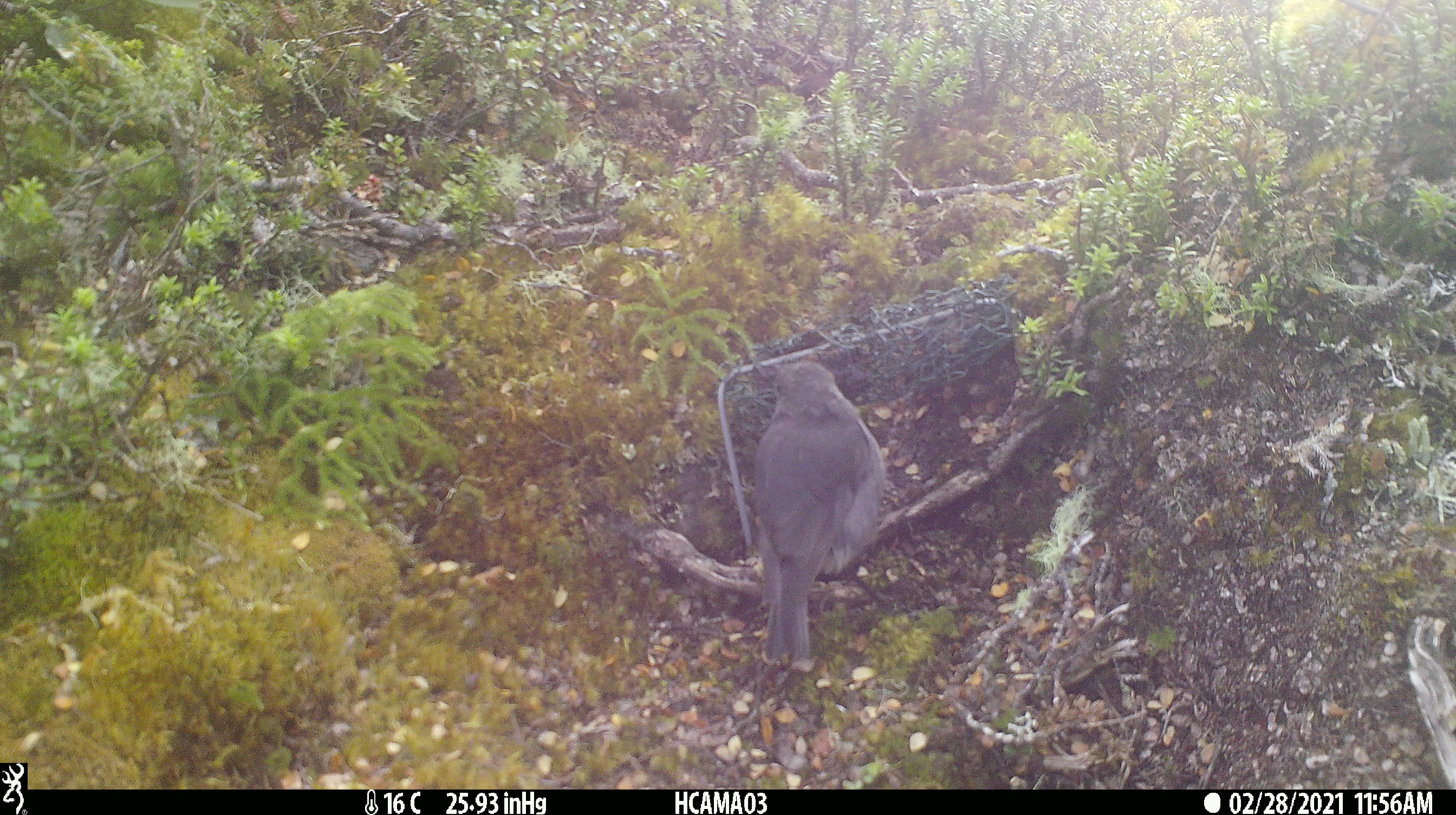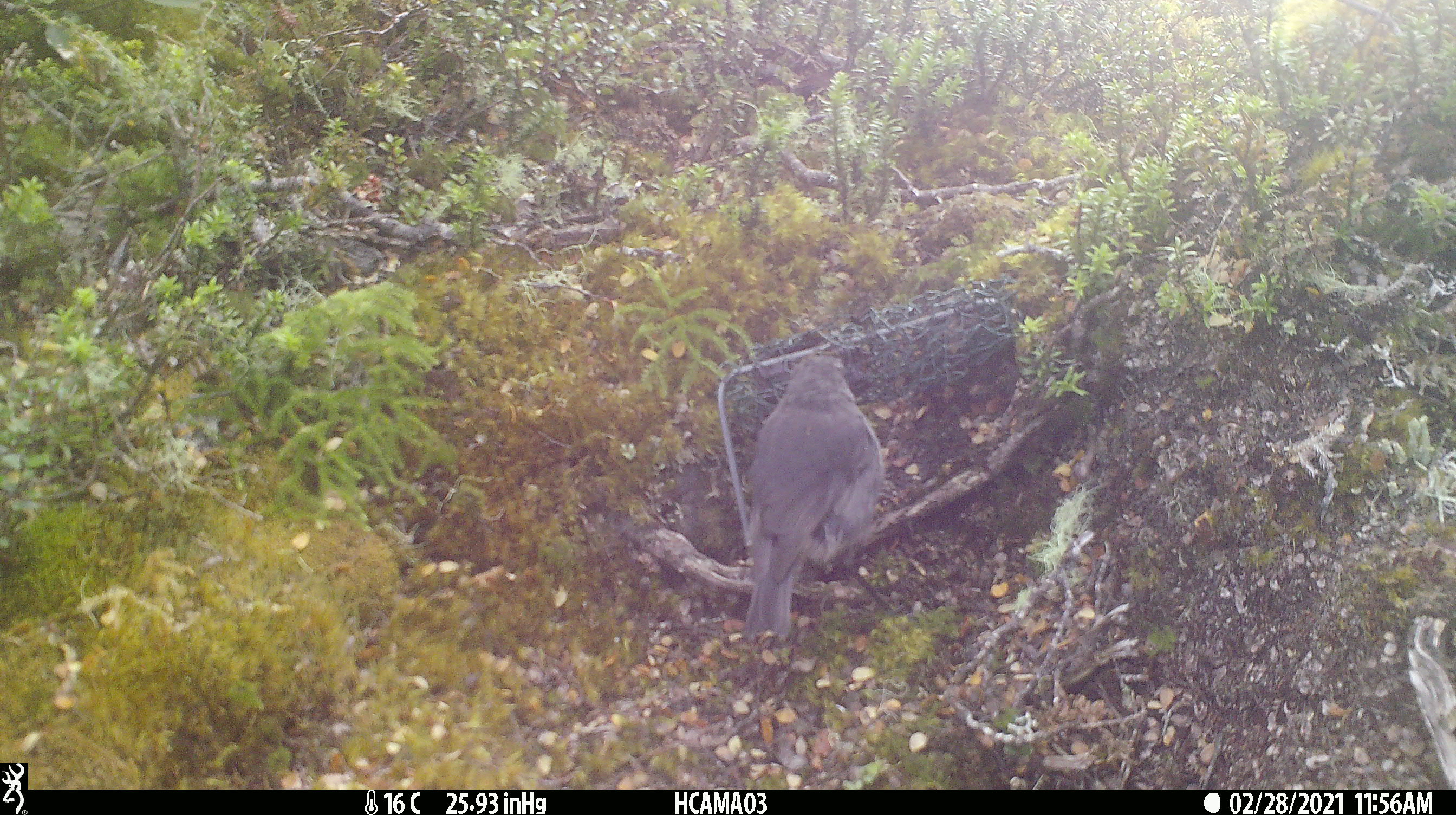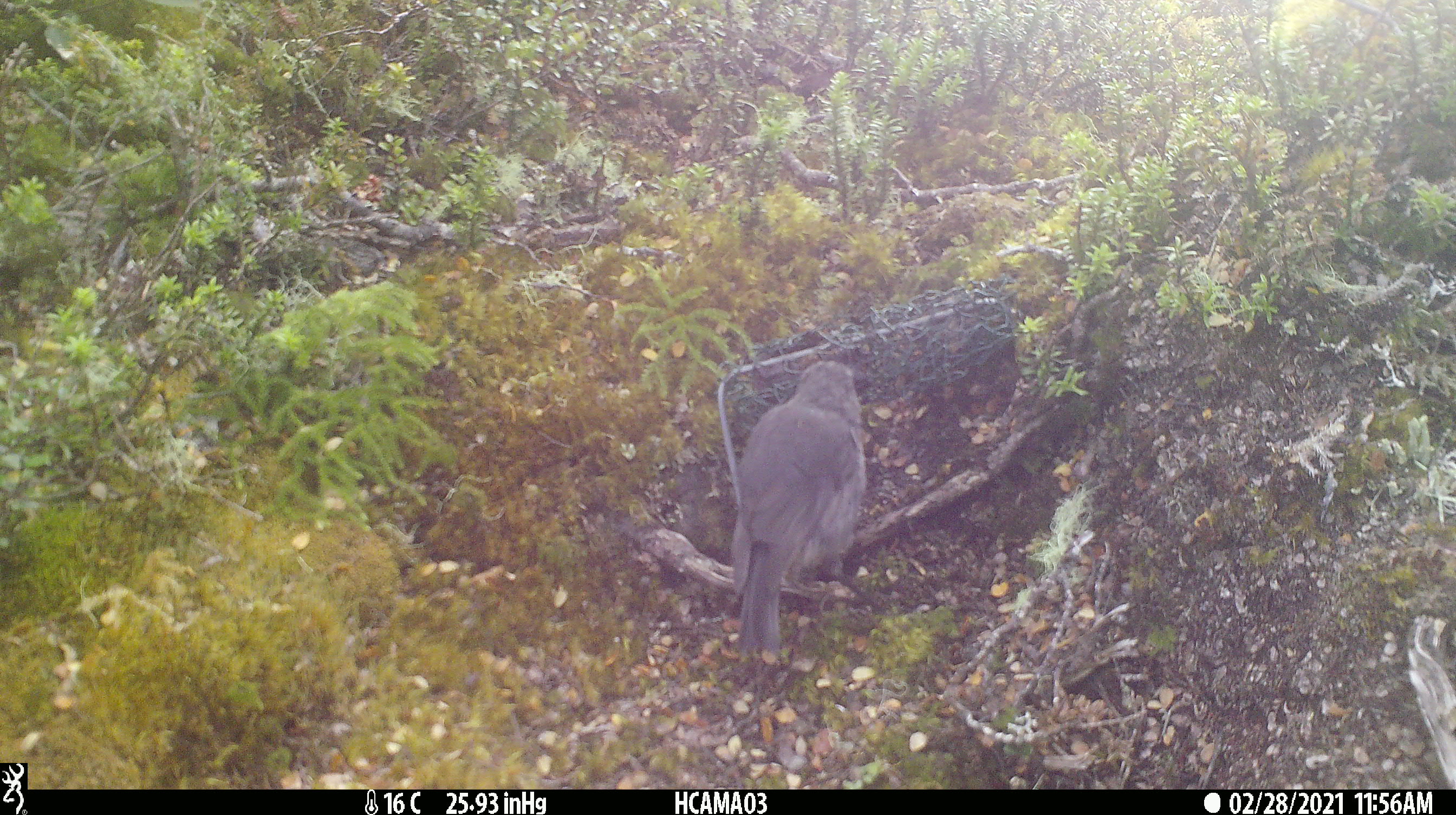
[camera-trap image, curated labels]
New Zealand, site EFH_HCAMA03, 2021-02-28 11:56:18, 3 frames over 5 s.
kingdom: Animalia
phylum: Chordata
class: Aves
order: Passeriformes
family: Petroicidae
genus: Petroica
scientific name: Petroica australis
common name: new zealand robin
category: robin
Robin (new zealand robin) (Petroica australis).